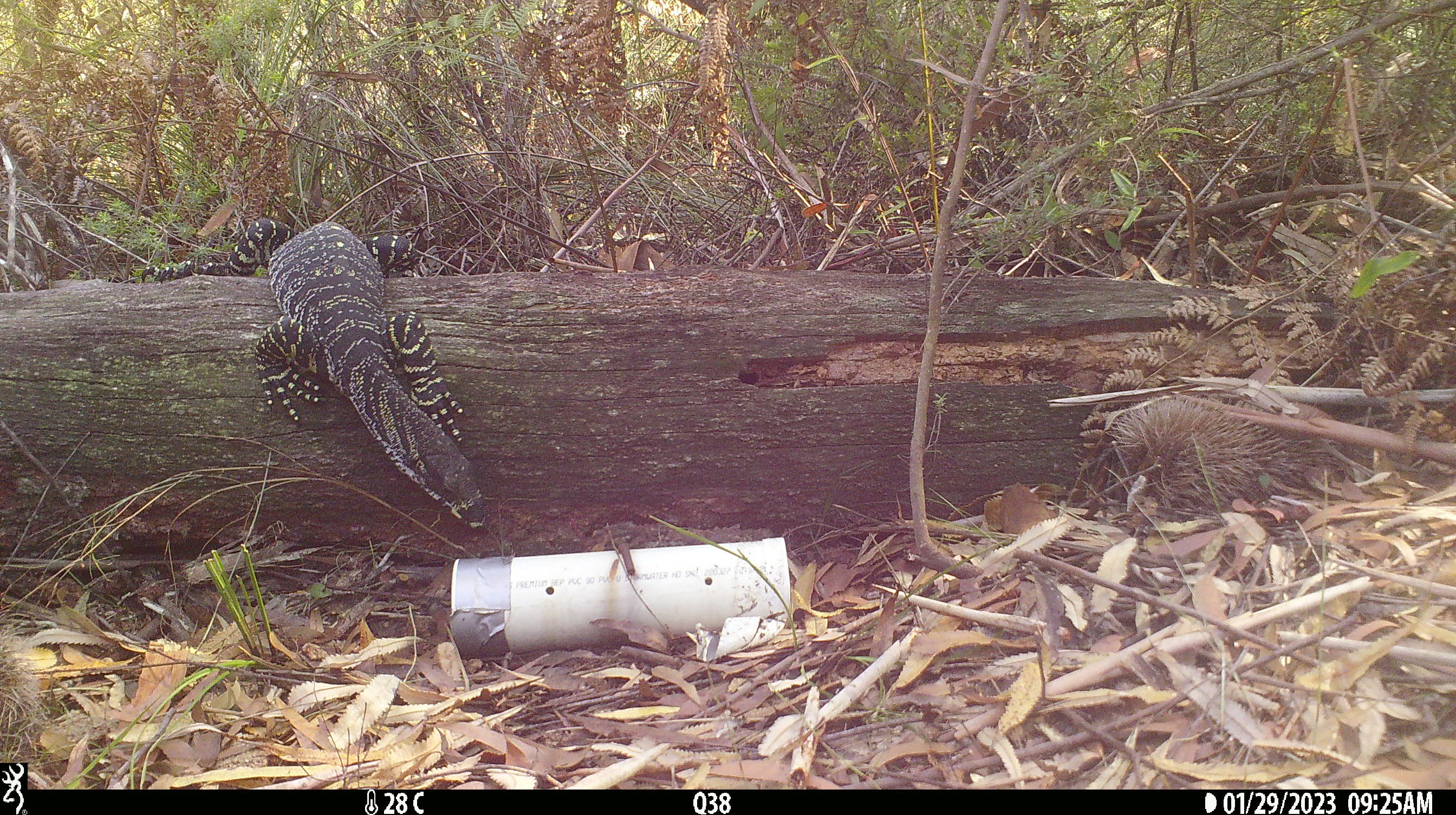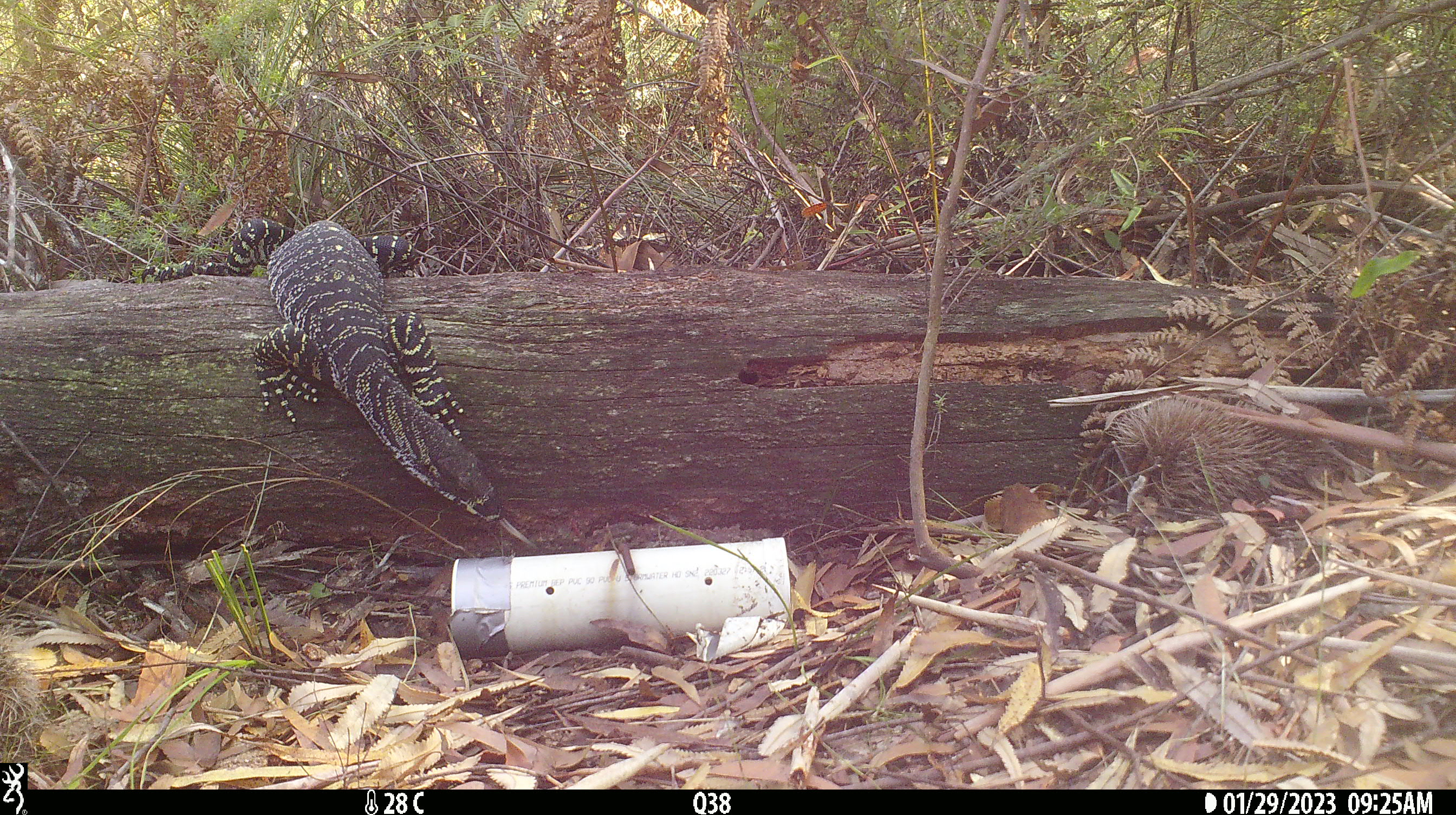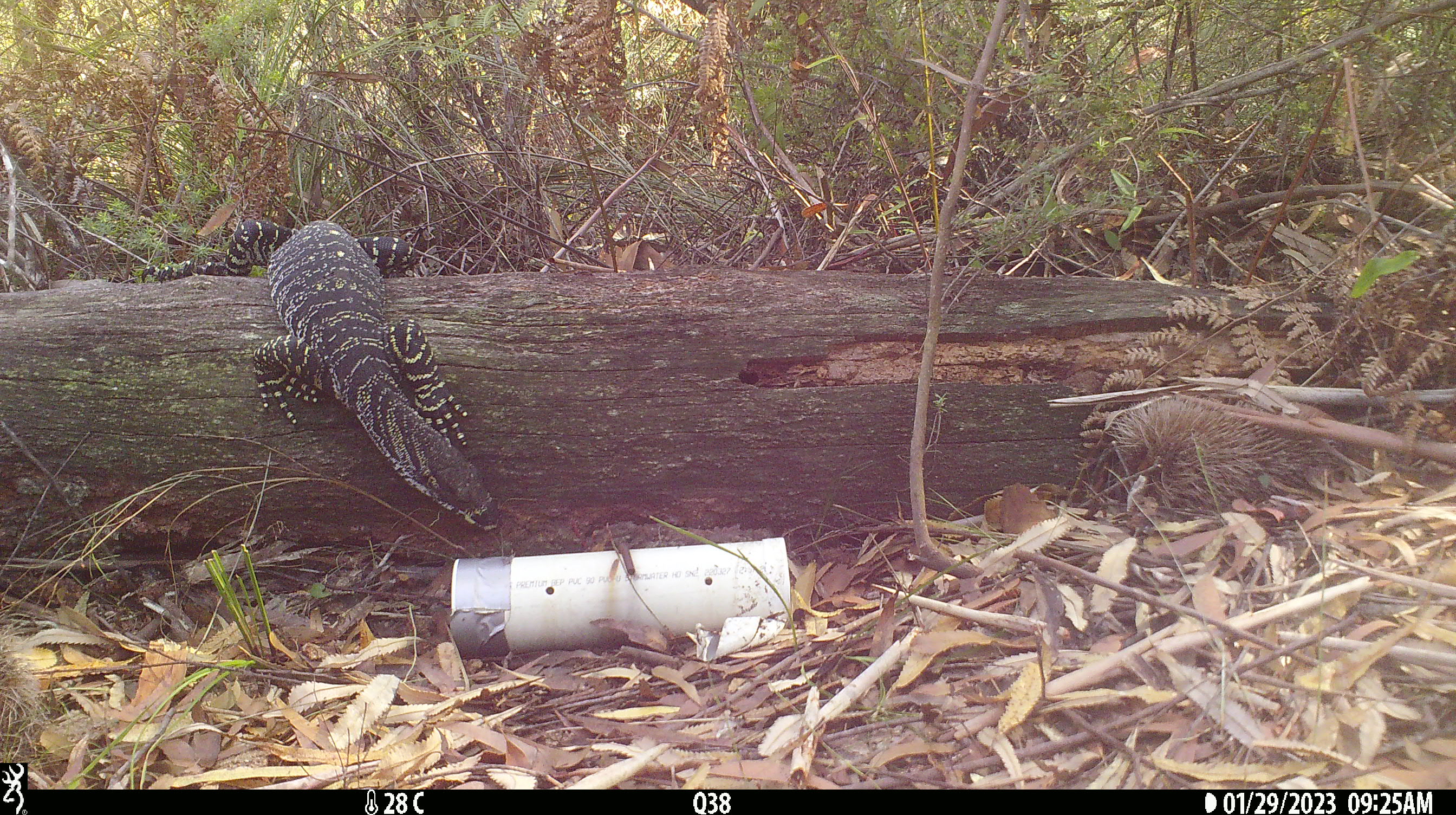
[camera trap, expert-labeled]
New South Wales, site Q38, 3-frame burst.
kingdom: Animalia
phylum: Chordata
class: Reptilia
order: Squamata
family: Varanidae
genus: Varanus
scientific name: Varanus varius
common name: lace monitor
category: goanna